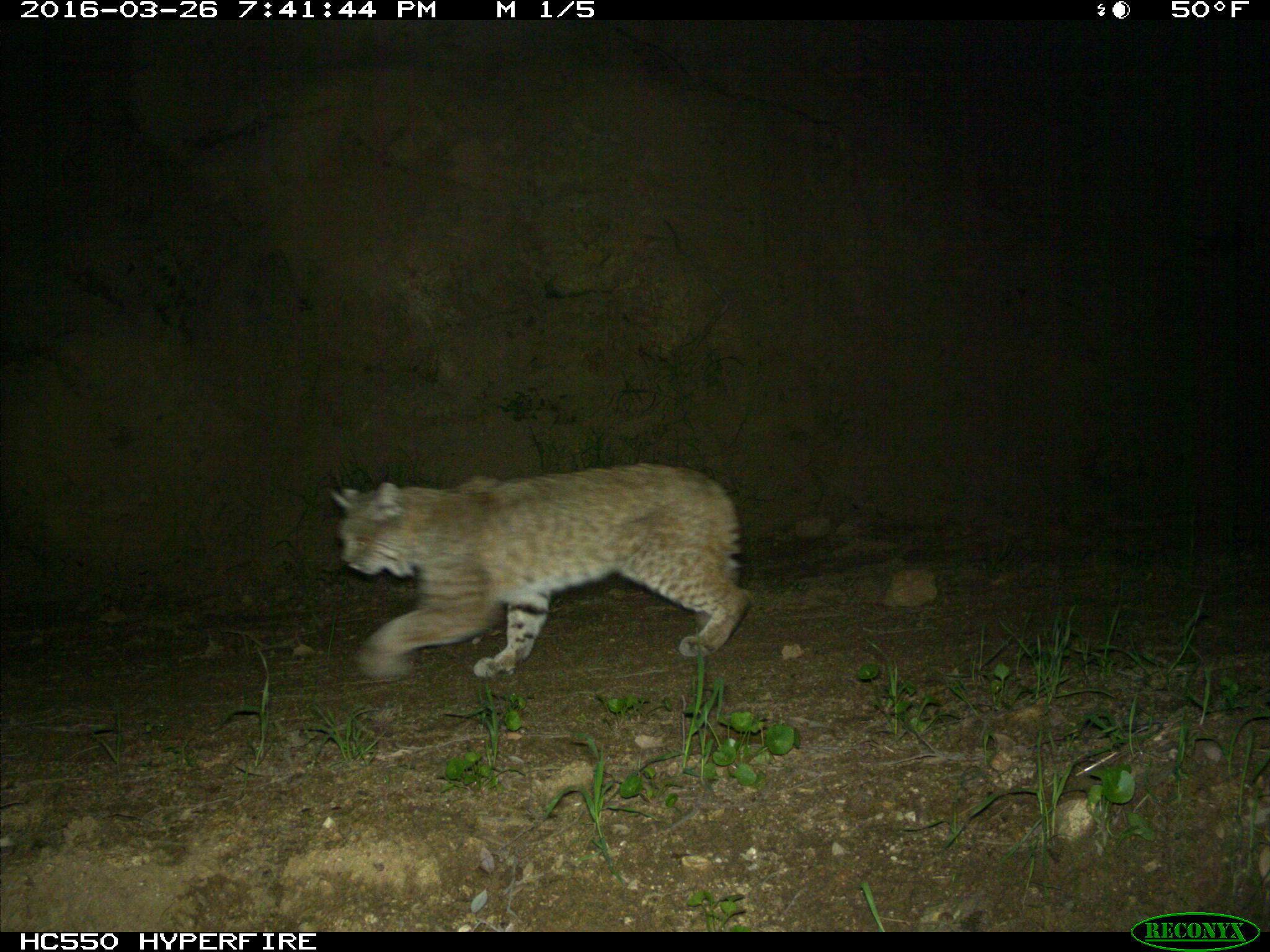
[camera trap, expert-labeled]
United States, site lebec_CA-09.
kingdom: Animalia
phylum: Chordata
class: Mammalia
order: Carnivora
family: Felidae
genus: Lynx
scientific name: Lynx rufus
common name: bobcat